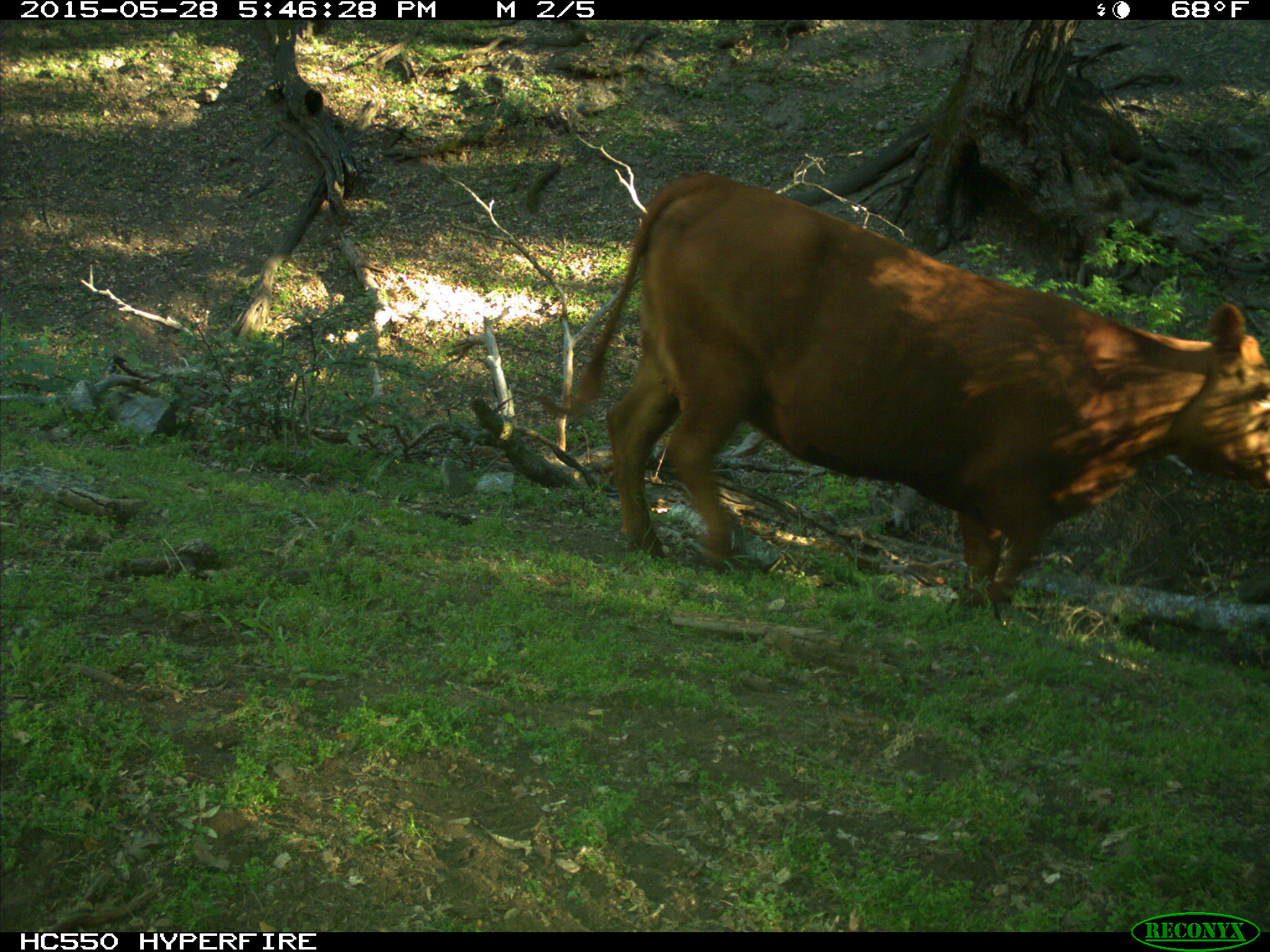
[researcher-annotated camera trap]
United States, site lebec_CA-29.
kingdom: Animalia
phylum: Chordata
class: Mammalia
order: Artiodactyla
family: Bovidae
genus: Bos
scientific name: Bos taurus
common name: domestic cow